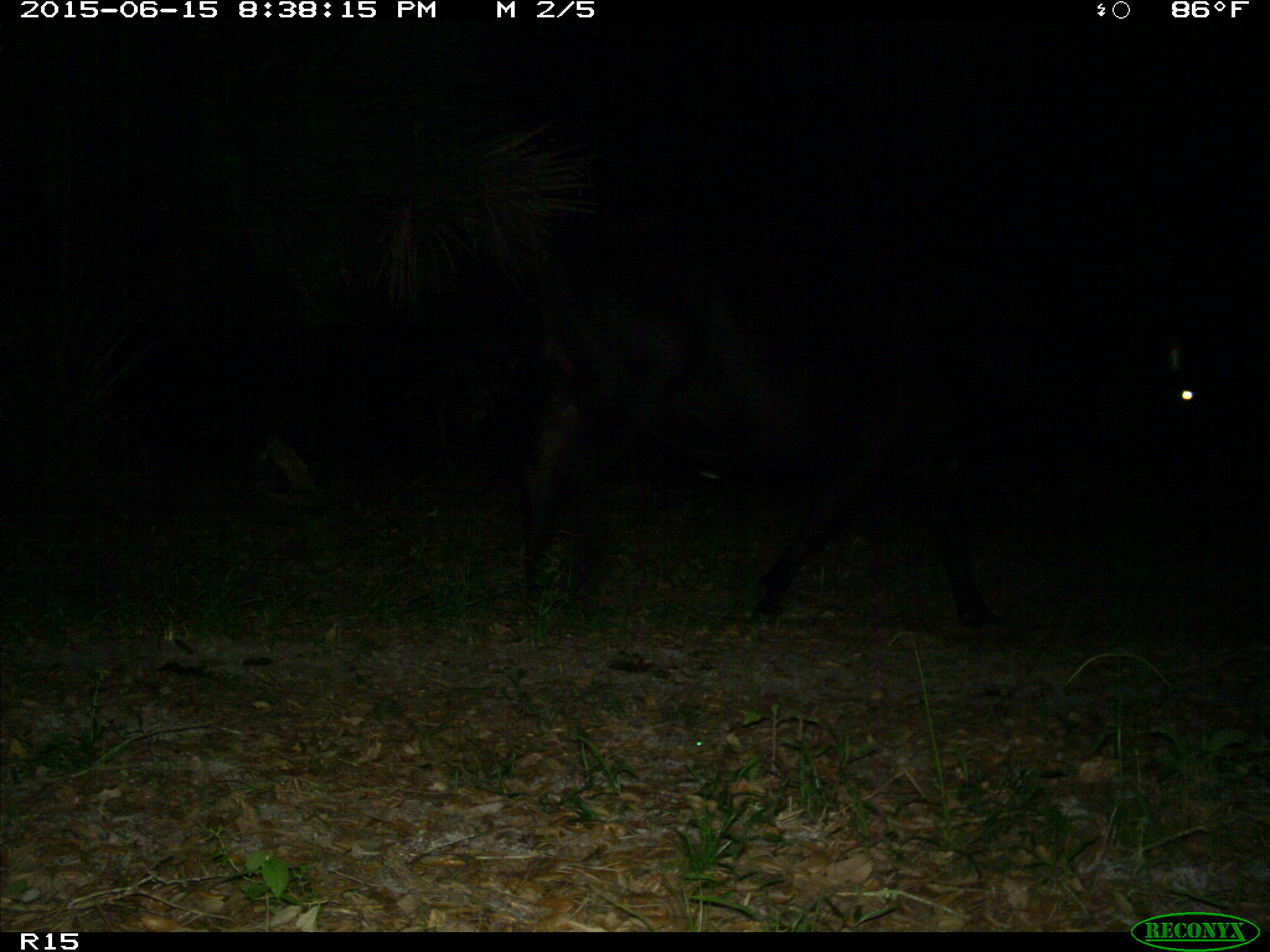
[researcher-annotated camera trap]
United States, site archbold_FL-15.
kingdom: Animalia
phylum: Chordata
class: Mammalia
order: Artiodactyla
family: Bovidae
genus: Bos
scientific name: Bos taurus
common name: domestic cow